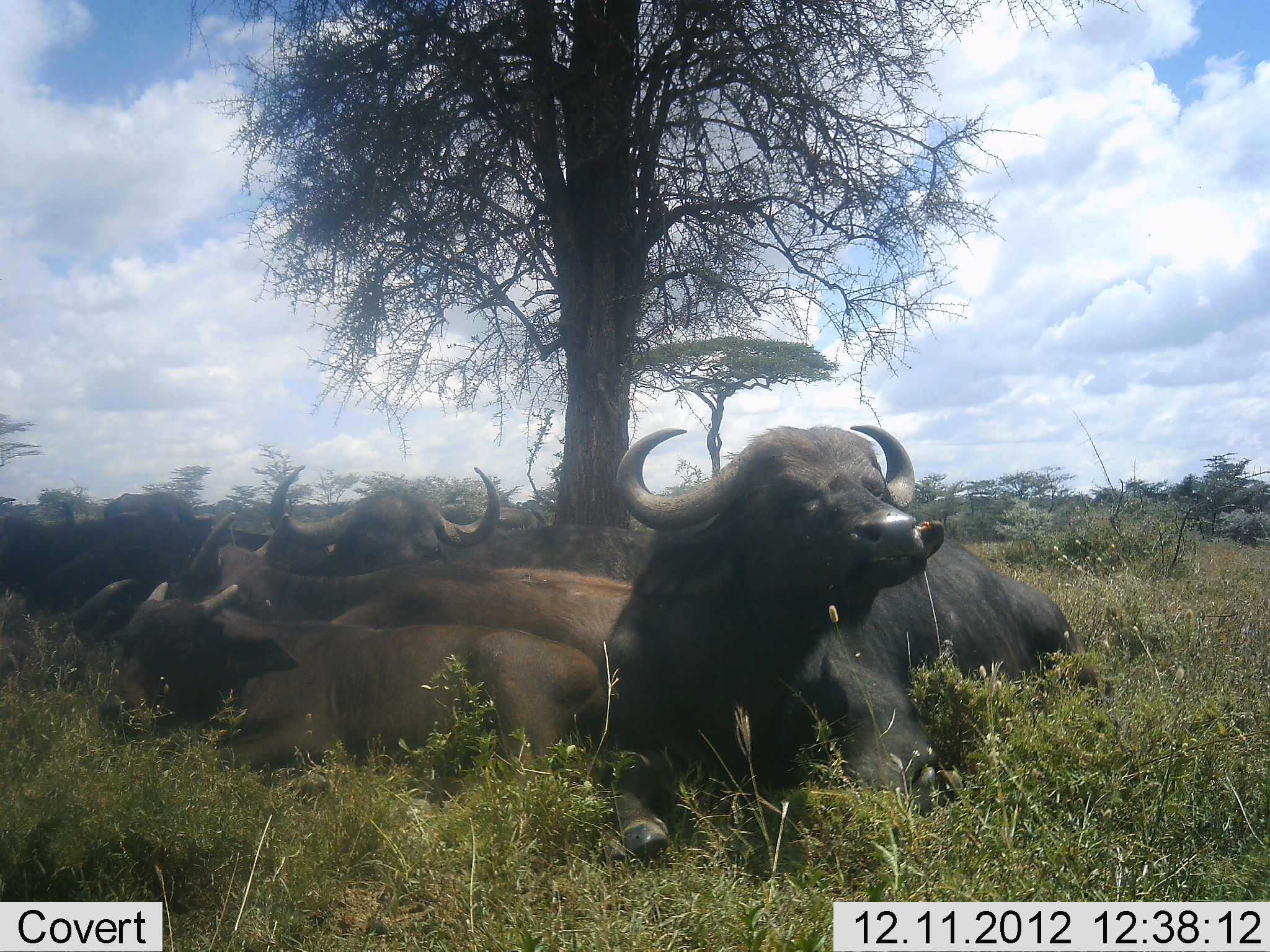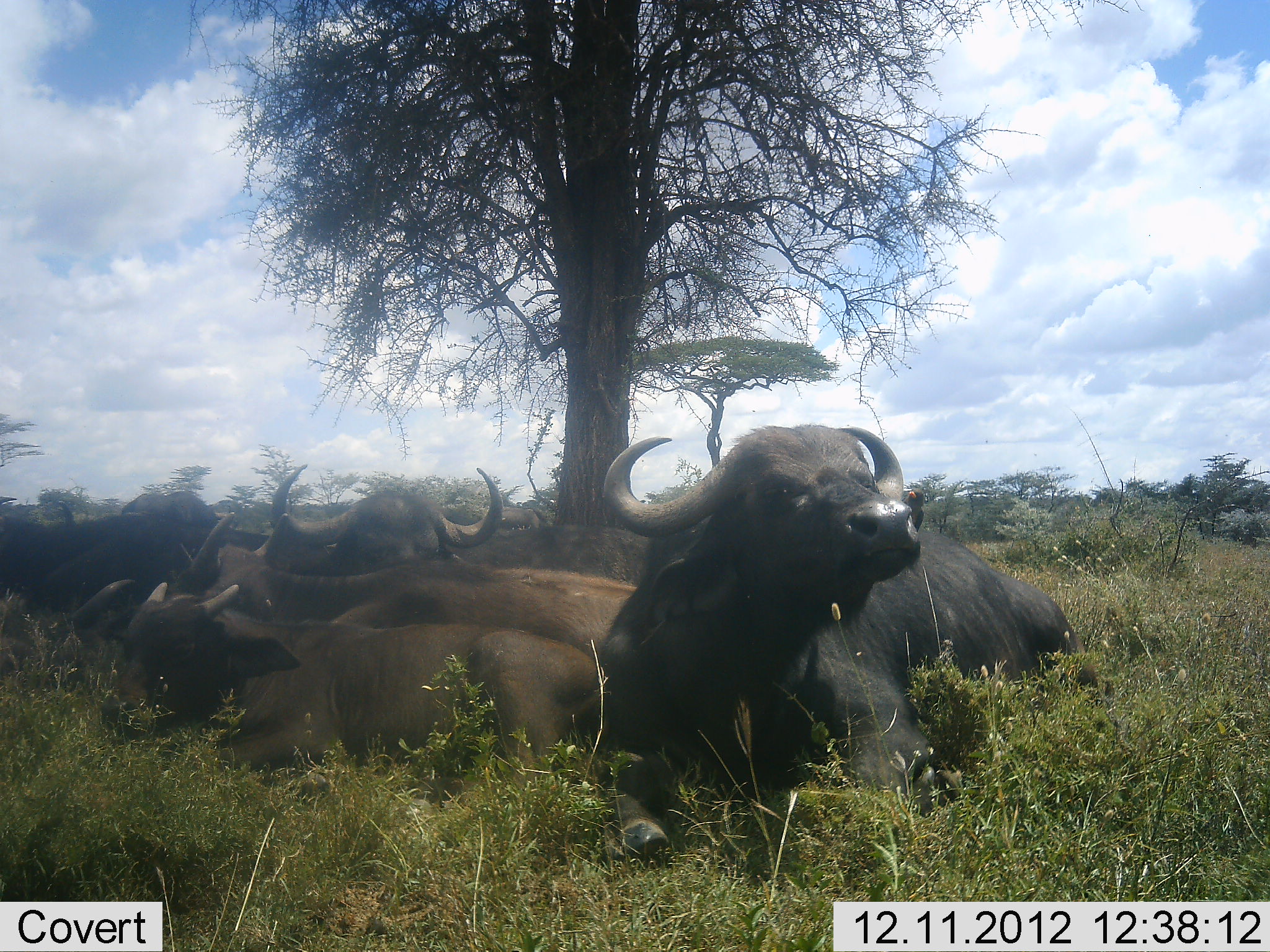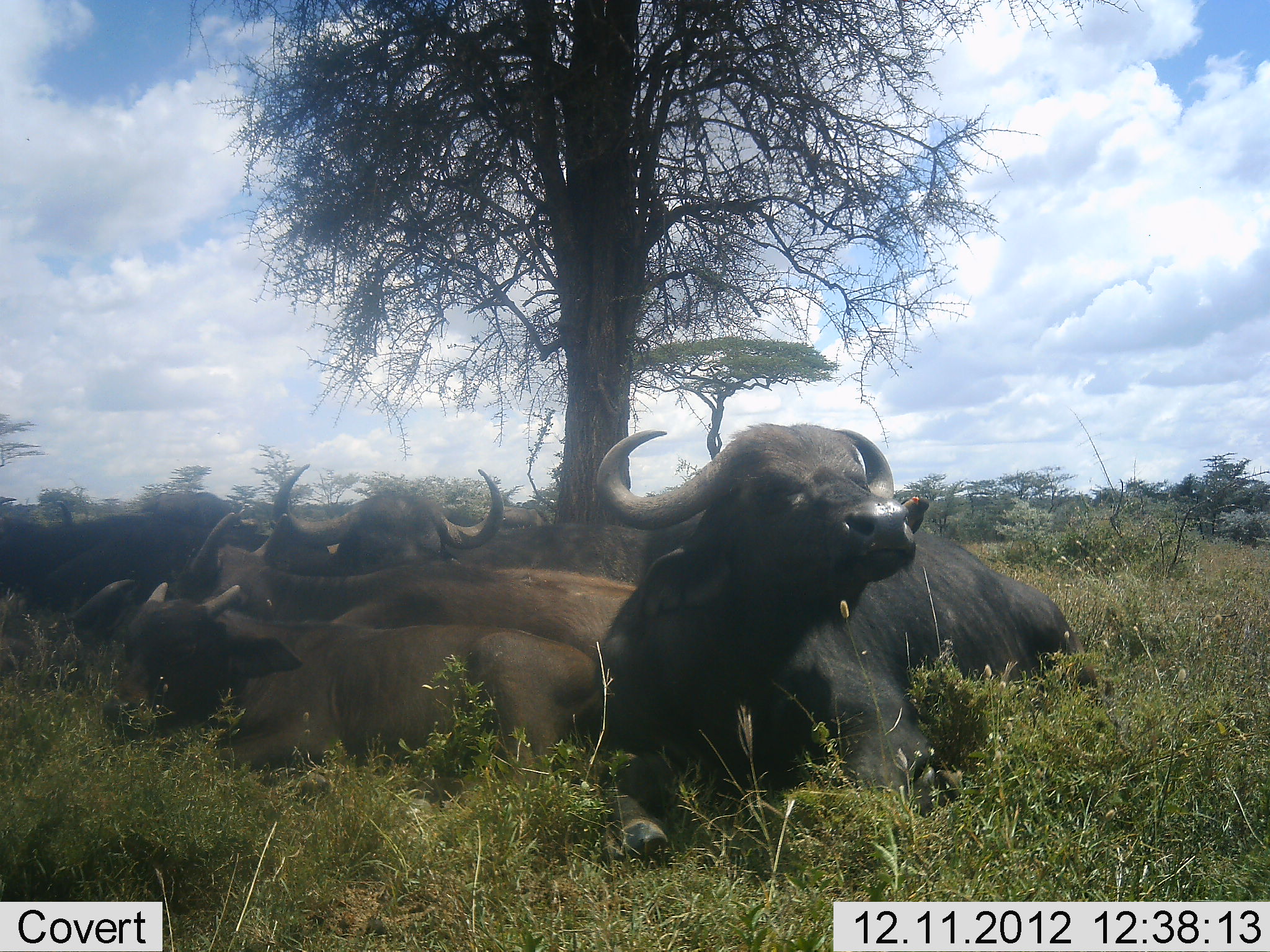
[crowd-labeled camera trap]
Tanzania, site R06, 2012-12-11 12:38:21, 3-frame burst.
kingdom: Animalia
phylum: Chordata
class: Mammalia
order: Artiodactyla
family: Bovidae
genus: Syncerus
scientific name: Syncerus caffer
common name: cape buffalo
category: buffalo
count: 6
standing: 0%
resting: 100%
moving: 0%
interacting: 0%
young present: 20%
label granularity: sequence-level